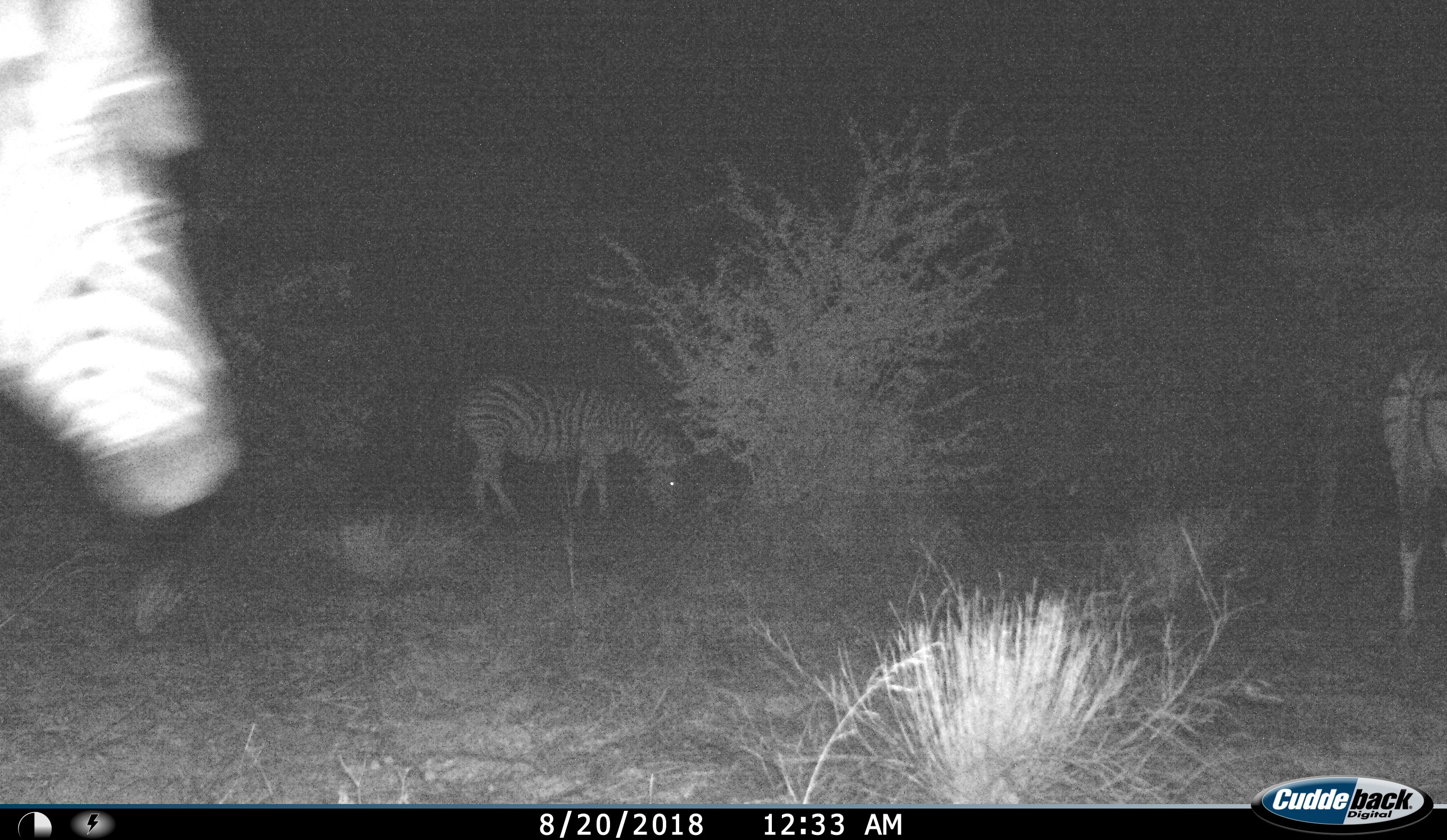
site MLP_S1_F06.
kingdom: Animalia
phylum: Chordata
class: Mammalia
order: Perissodactyla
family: Equidae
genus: Equus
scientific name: Equus quagga burchellii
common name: burchell's zebra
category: zebraburchells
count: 3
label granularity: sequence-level